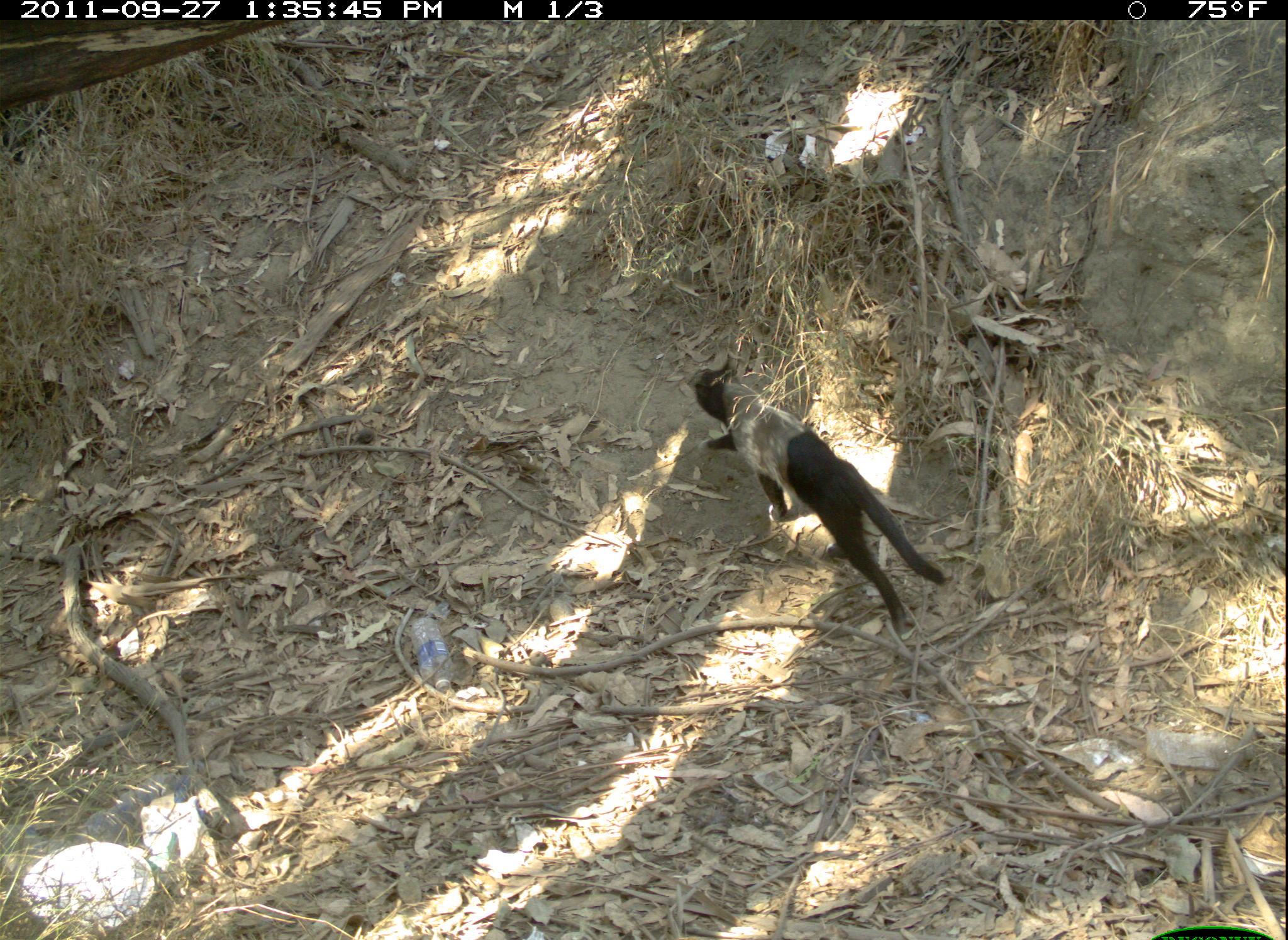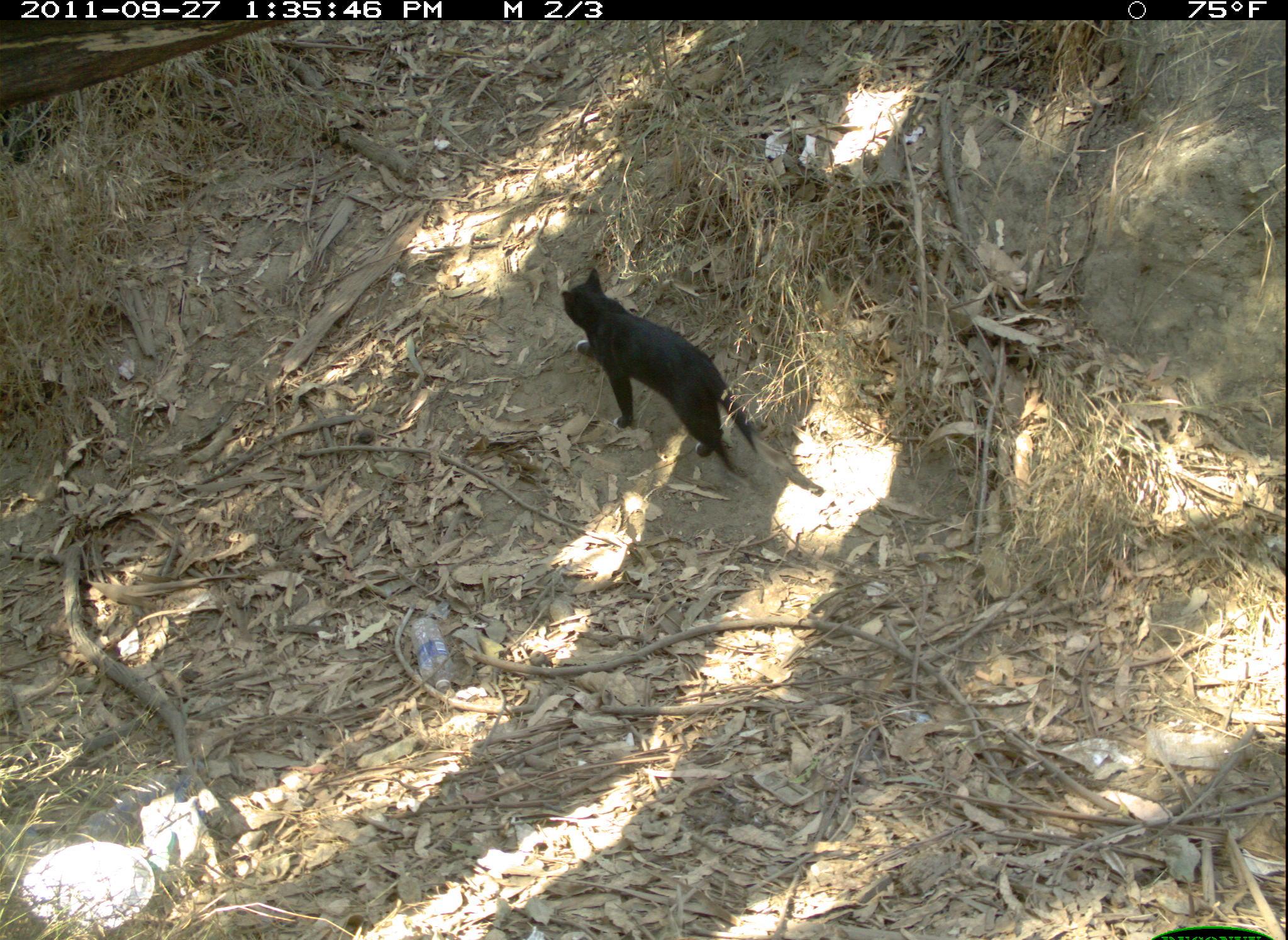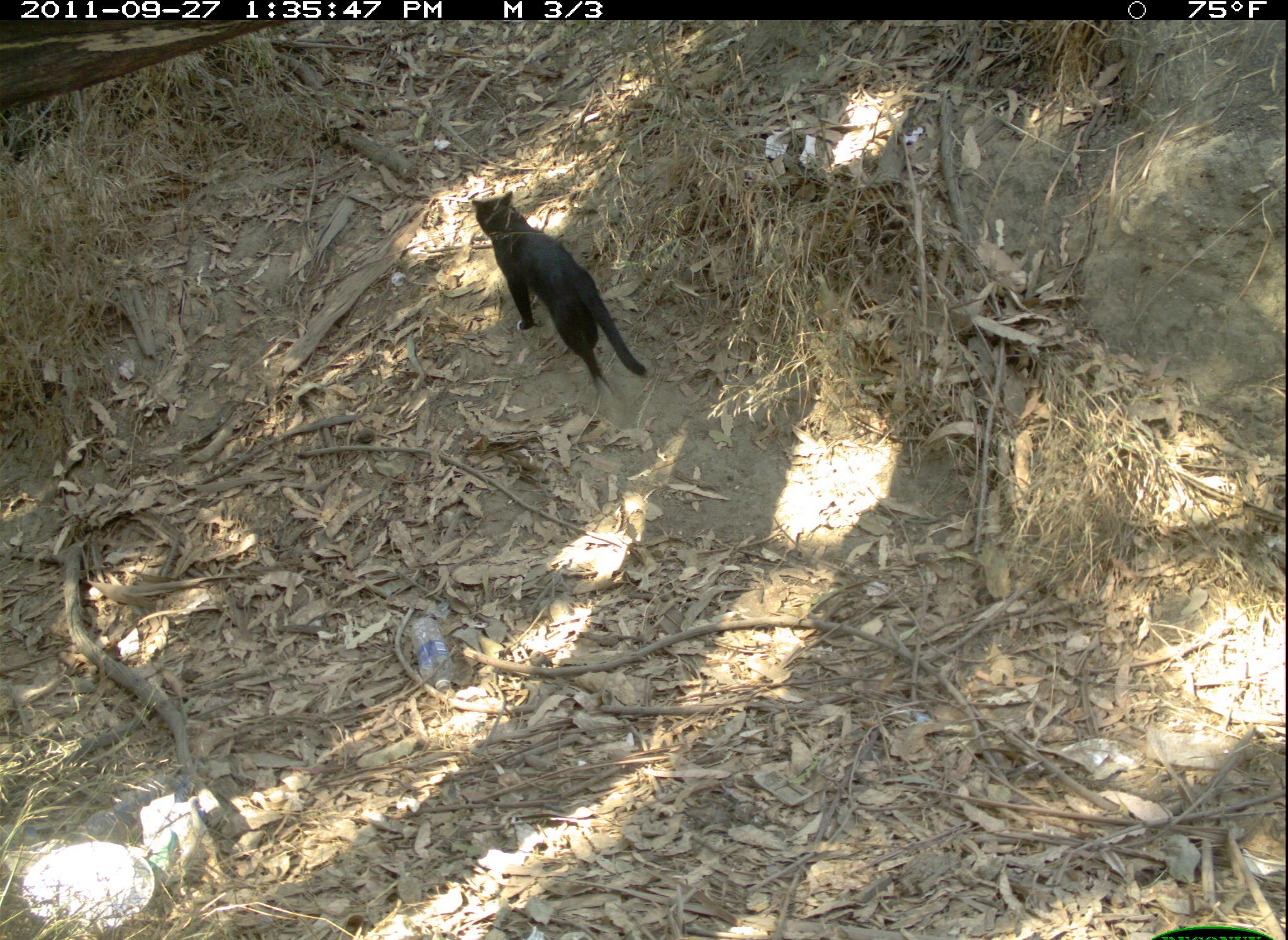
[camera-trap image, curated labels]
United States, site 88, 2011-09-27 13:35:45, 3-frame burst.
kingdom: Animalia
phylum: Chordata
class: Mammalia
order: Carnivora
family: Felidae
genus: Felis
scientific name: Felis catus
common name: cat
Cat (Felis catus).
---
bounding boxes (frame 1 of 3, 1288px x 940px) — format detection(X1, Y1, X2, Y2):
cat: detection(681, 346, 955, 648)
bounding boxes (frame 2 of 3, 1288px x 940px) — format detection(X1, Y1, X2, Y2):
cat: detection(551, 264, 803, 482)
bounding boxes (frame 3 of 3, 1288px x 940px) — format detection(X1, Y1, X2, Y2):
cat: detection(456, 182, 663, 404)